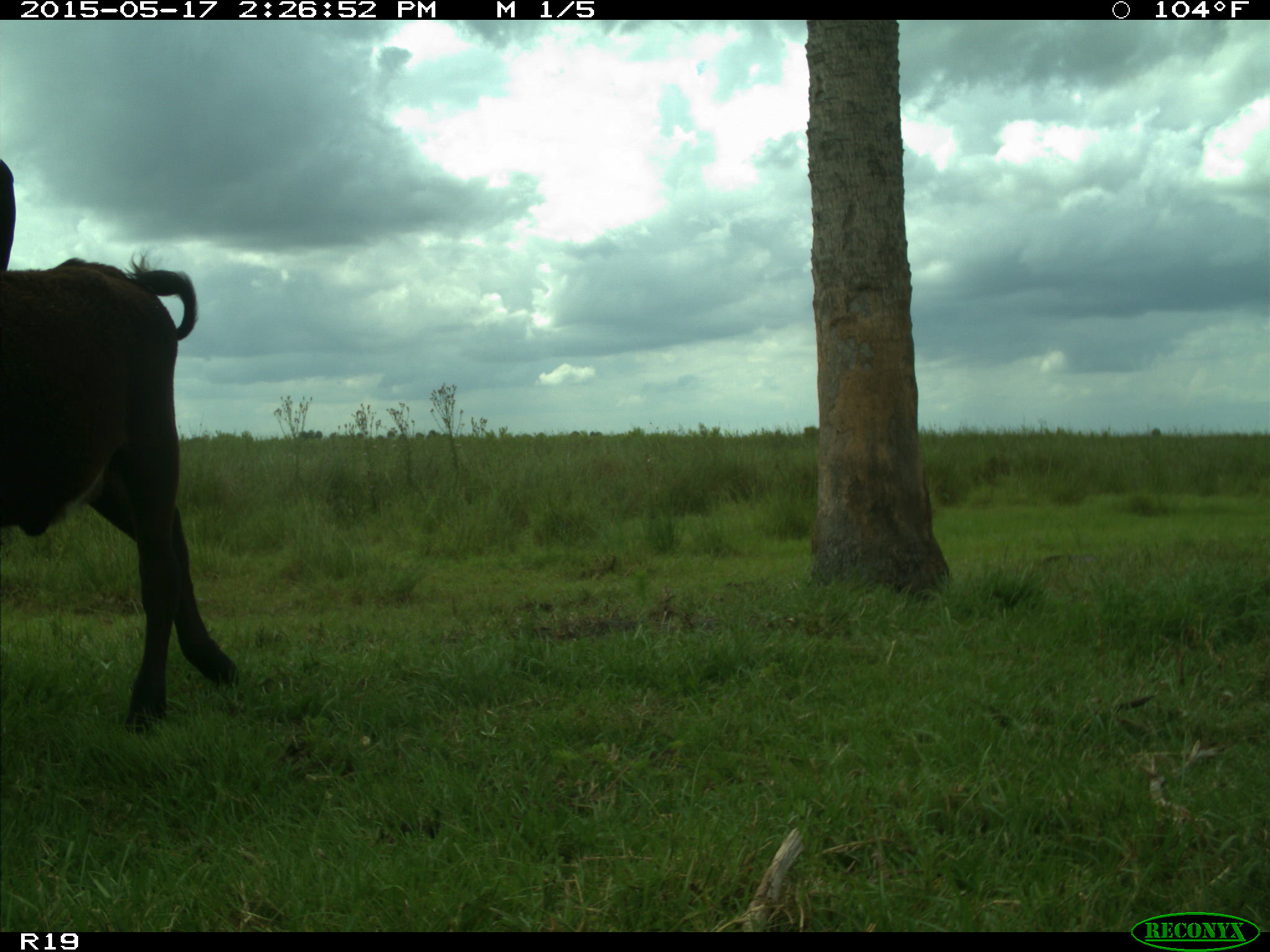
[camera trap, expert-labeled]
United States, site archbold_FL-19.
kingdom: Animalia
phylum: Chordata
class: Mammalia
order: Artiodactyla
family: Bovidae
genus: Bos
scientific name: Bos taurus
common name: domestic cow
Bos taurus (domestic cow).